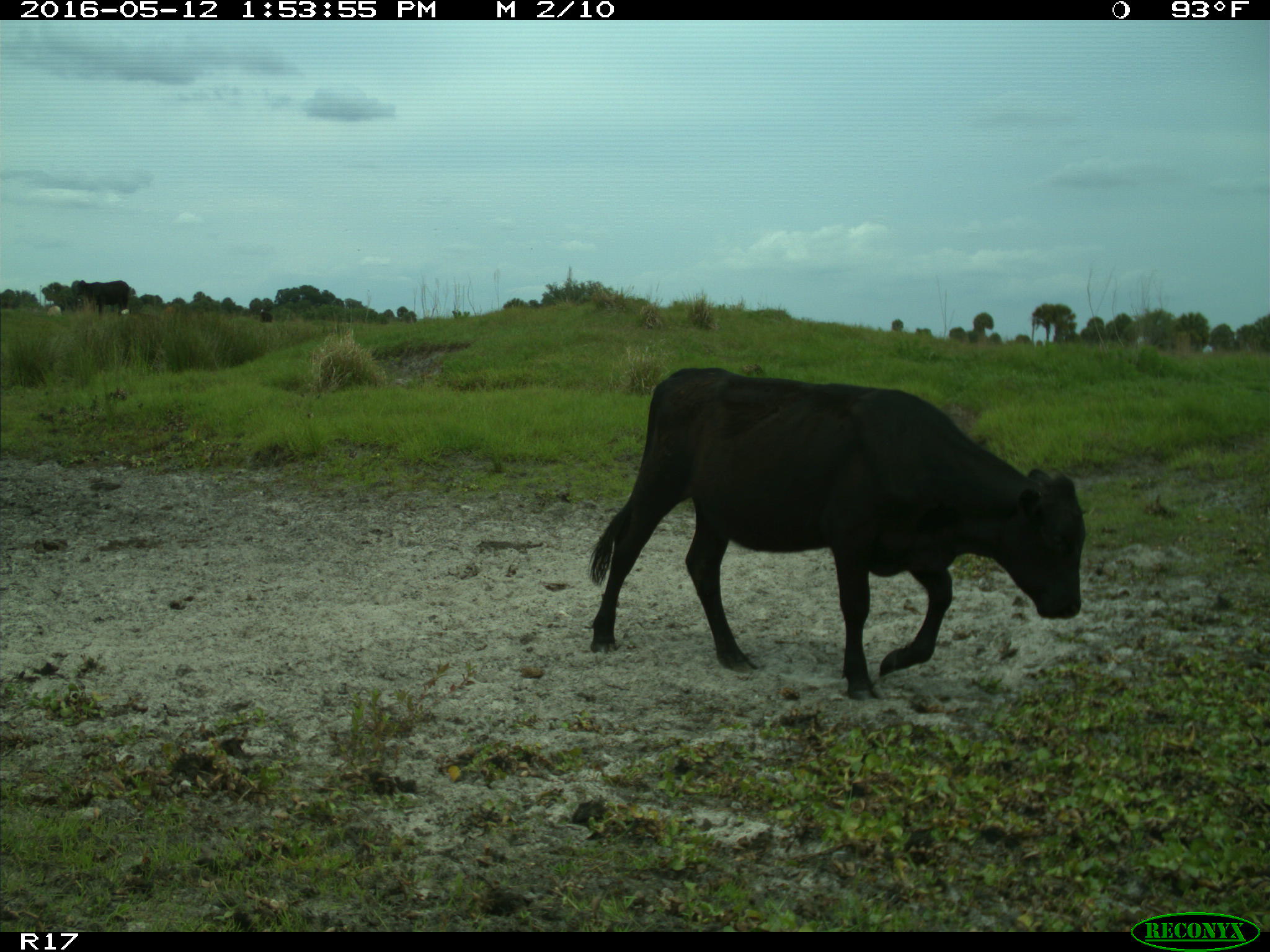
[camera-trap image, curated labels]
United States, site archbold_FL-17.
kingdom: Animalia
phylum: Chordata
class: Mammalia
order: Artiodactyla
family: Bovidae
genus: Bos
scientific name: Bos taurus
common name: domestic cow